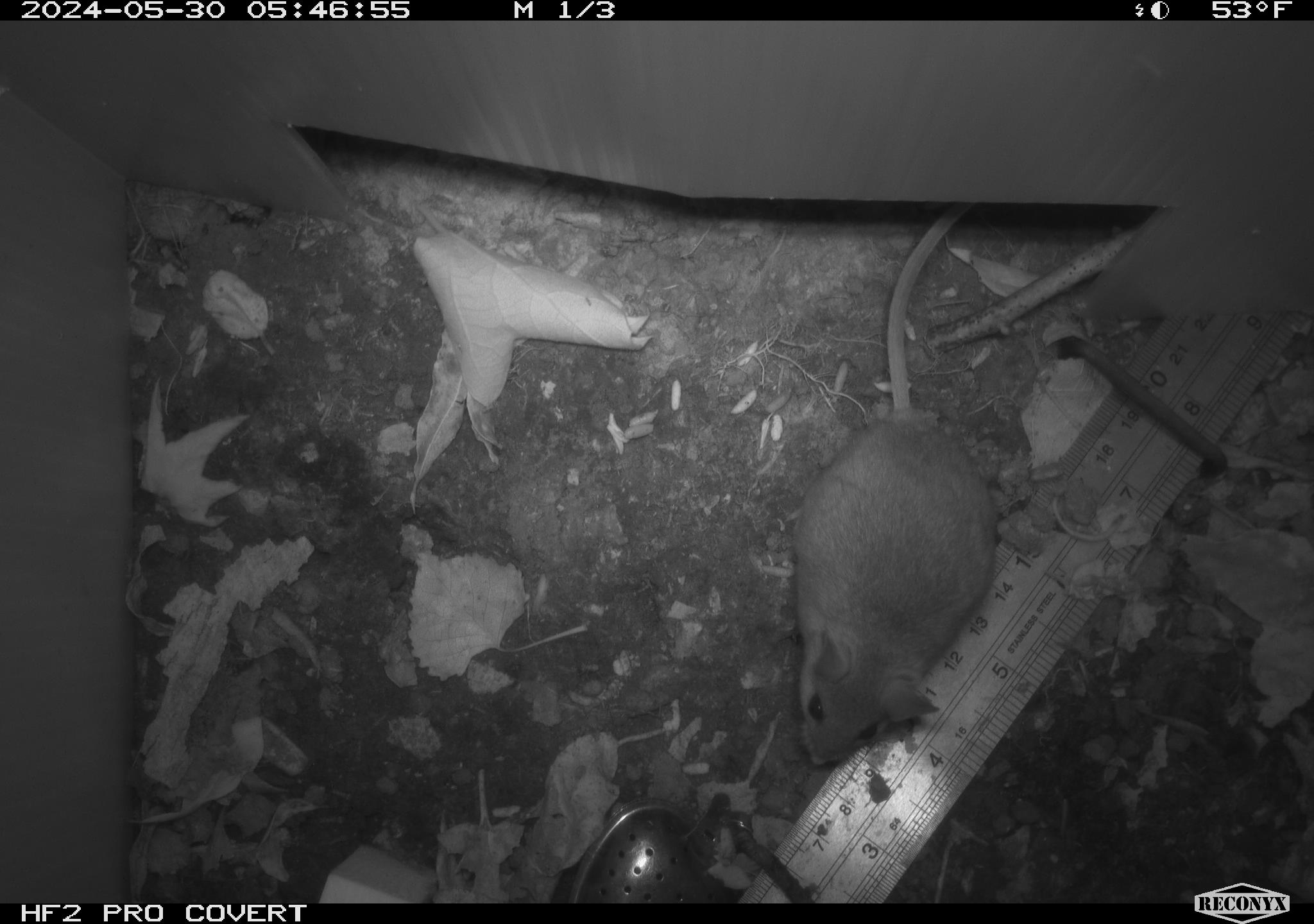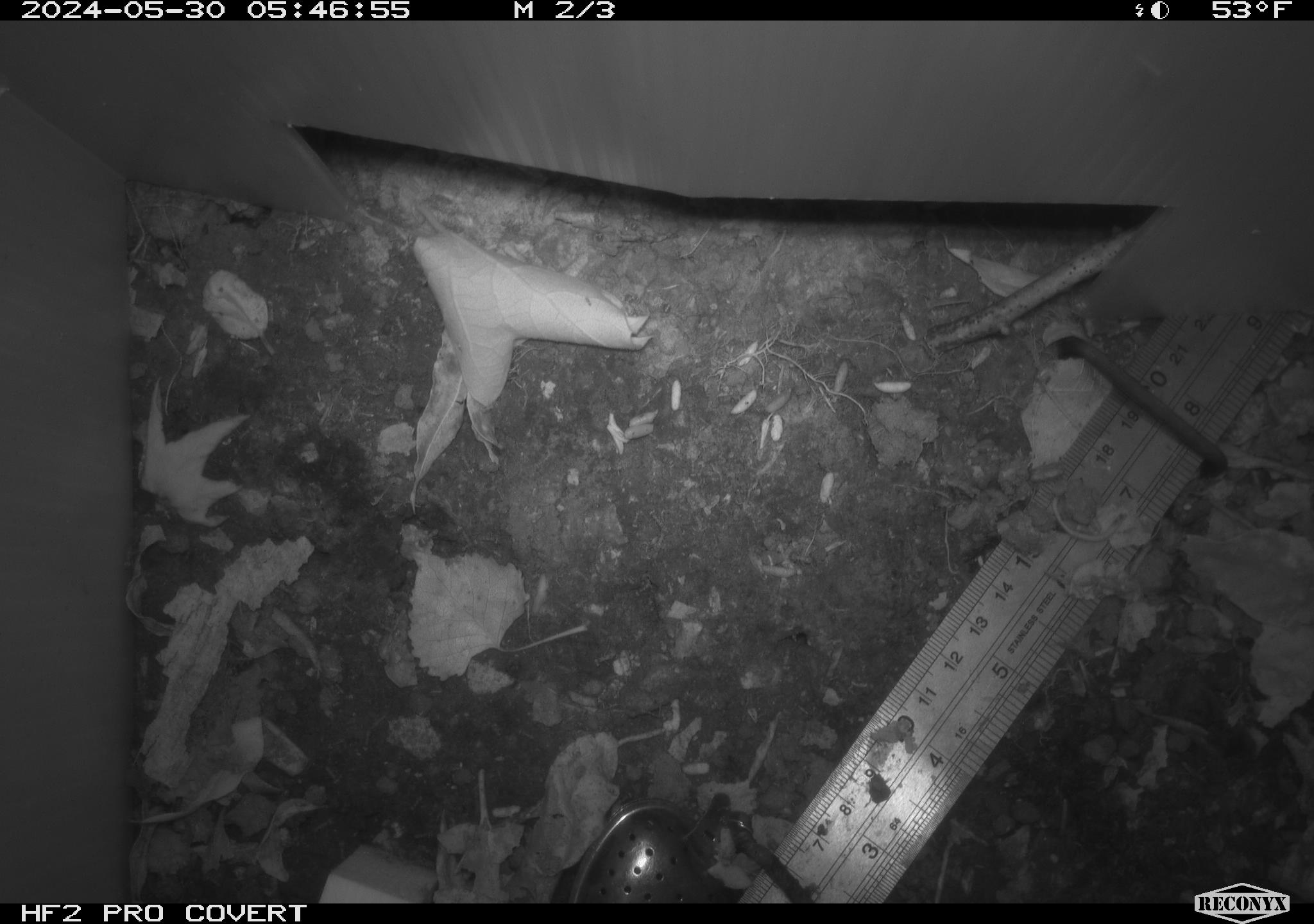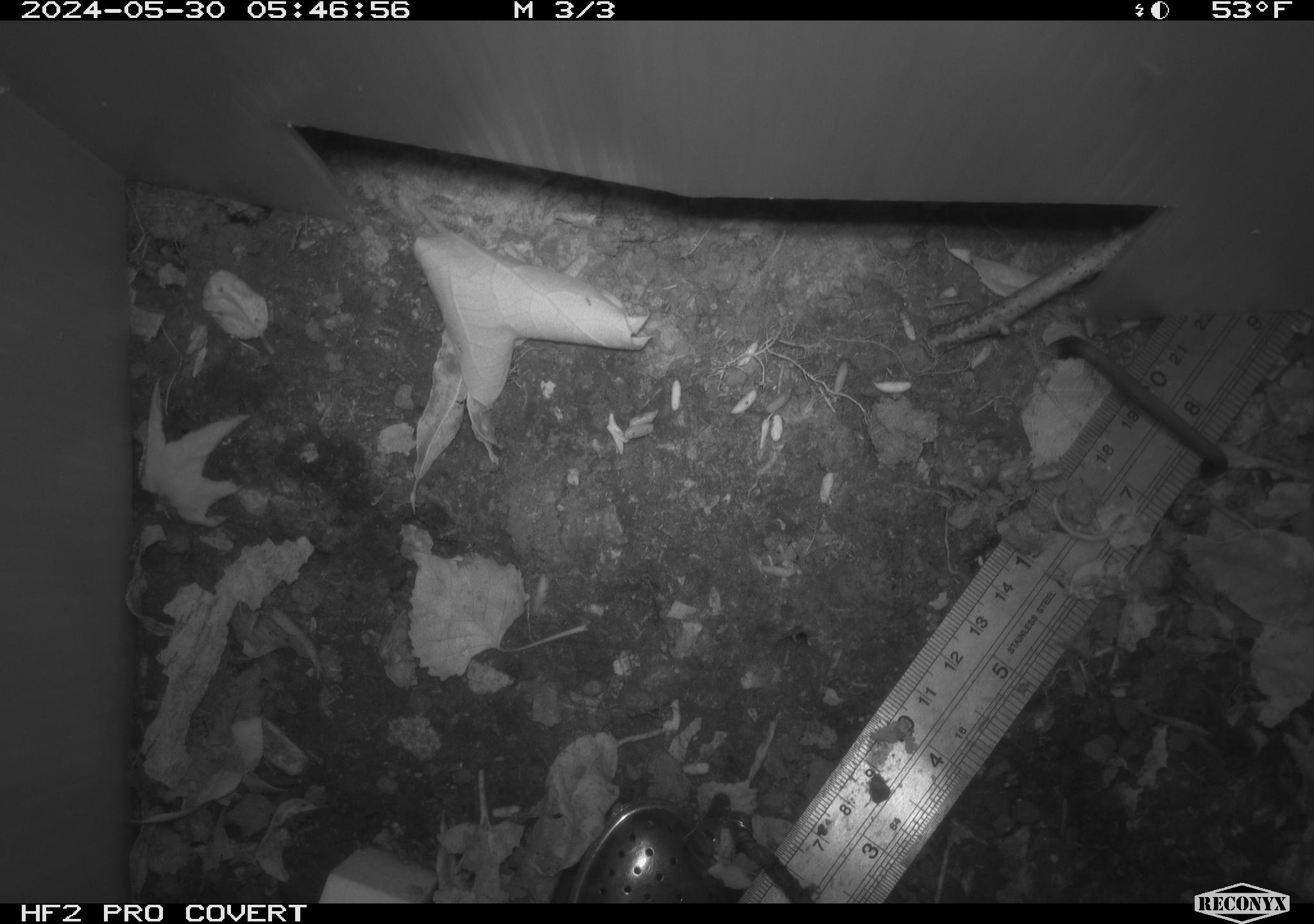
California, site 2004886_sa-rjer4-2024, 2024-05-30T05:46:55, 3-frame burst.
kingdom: Animalia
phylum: Chordata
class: Mammalia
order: Rodentia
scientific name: Rodentia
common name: mouse species